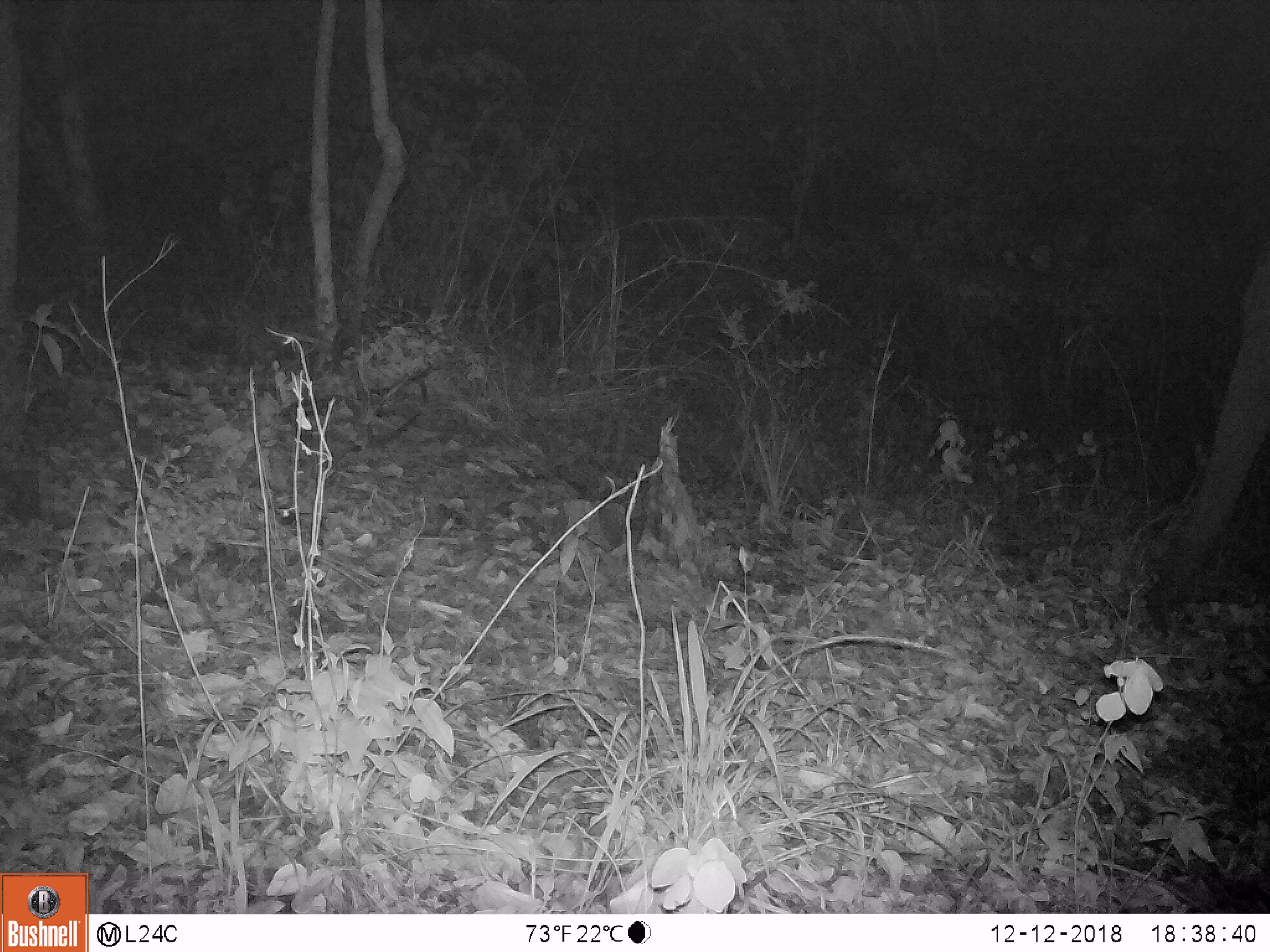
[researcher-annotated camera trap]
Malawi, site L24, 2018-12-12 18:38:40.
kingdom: Animalia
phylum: Chordata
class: Mammalia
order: Proboscidea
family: Elephantidae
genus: Loxodonta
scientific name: Loxodonta africana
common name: african savanna elephant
African savanna elephant (Loxodonta africana), count 1.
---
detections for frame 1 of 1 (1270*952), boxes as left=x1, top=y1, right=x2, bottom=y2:
african savanna elephant: left=1128, top=226, right=1265, bottom=640